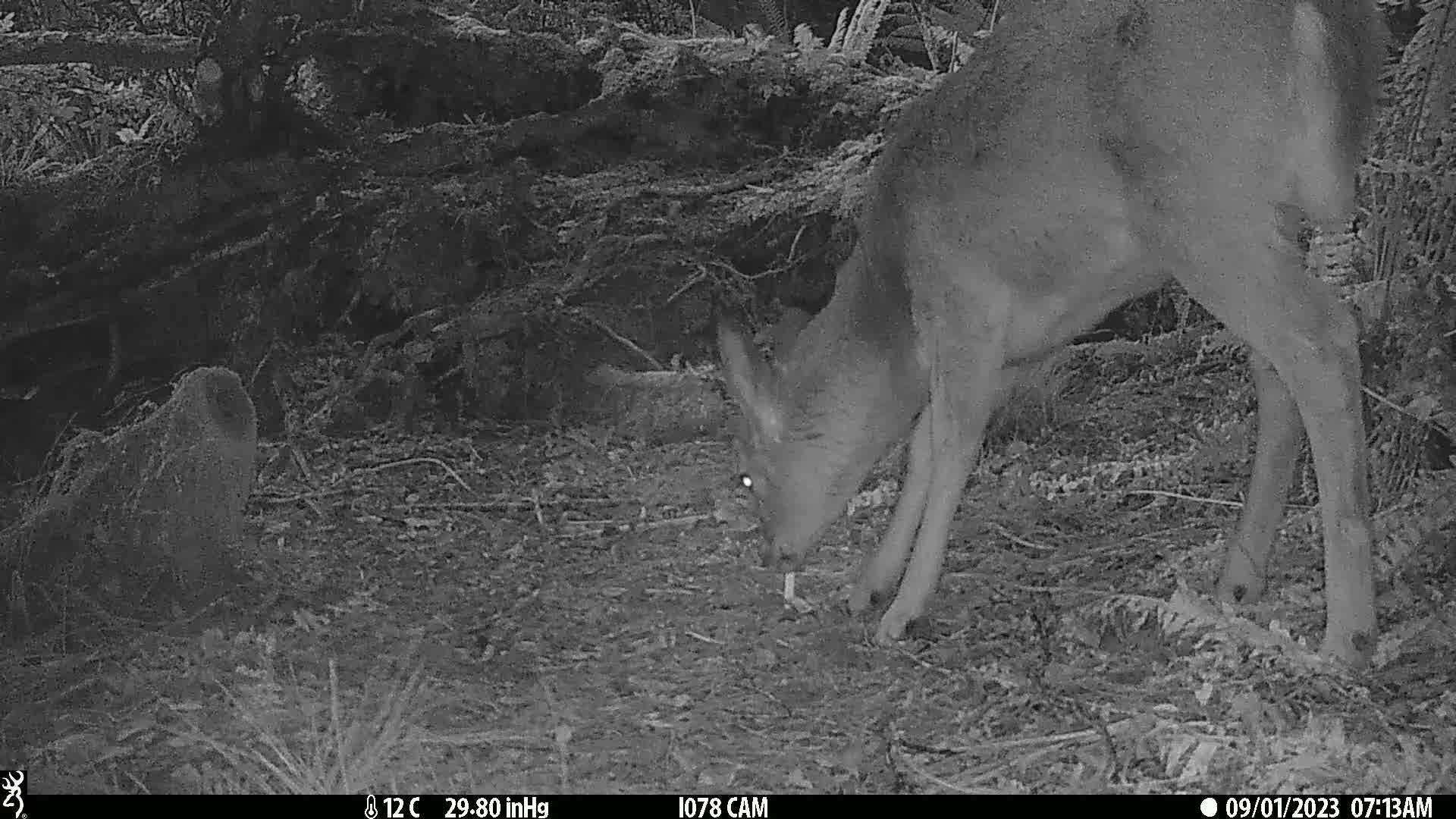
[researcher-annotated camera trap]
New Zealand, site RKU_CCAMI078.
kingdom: Animalia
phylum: Chordata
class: Mammalia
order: Artiodactyla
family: Cervidae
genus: Odocoileus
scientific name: Odocoileus virginianus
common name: white-tailed deer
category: white tailed deer